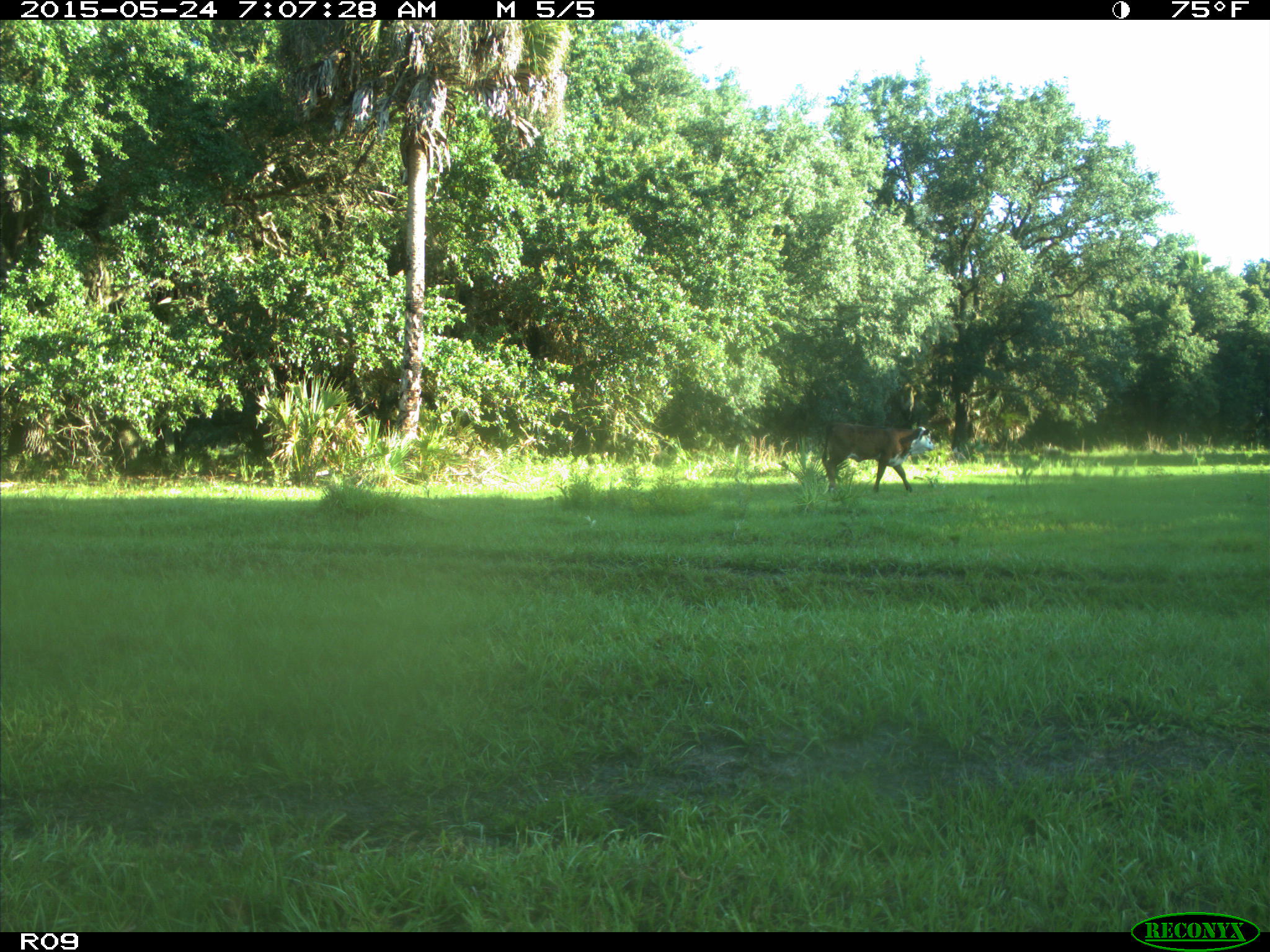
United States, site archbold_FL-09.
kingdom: Animalia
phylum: Chordata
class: Mammalia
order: Artiodactyla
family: Bovidae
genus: Bos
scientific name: Bos taurus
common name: domestic cow